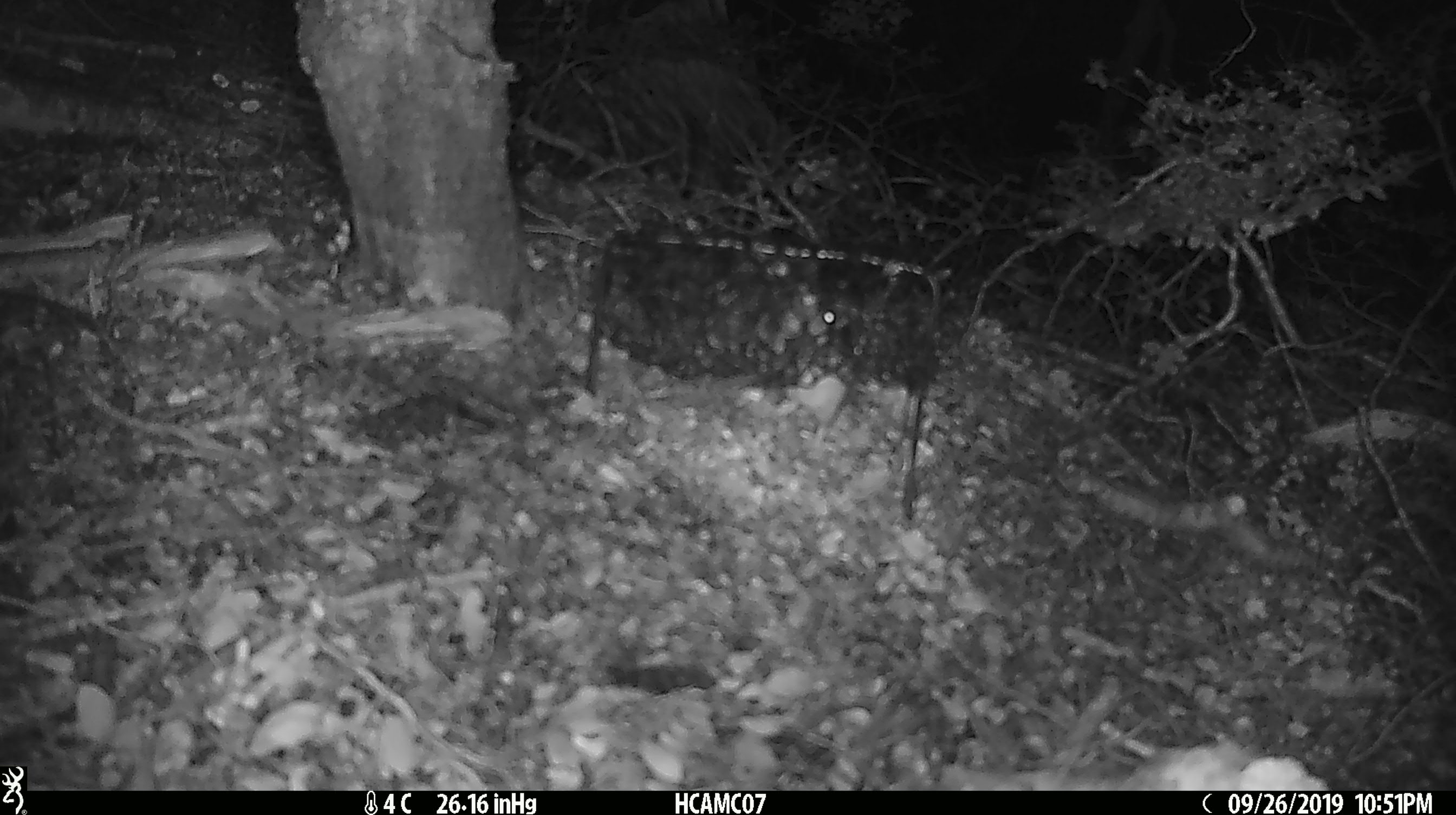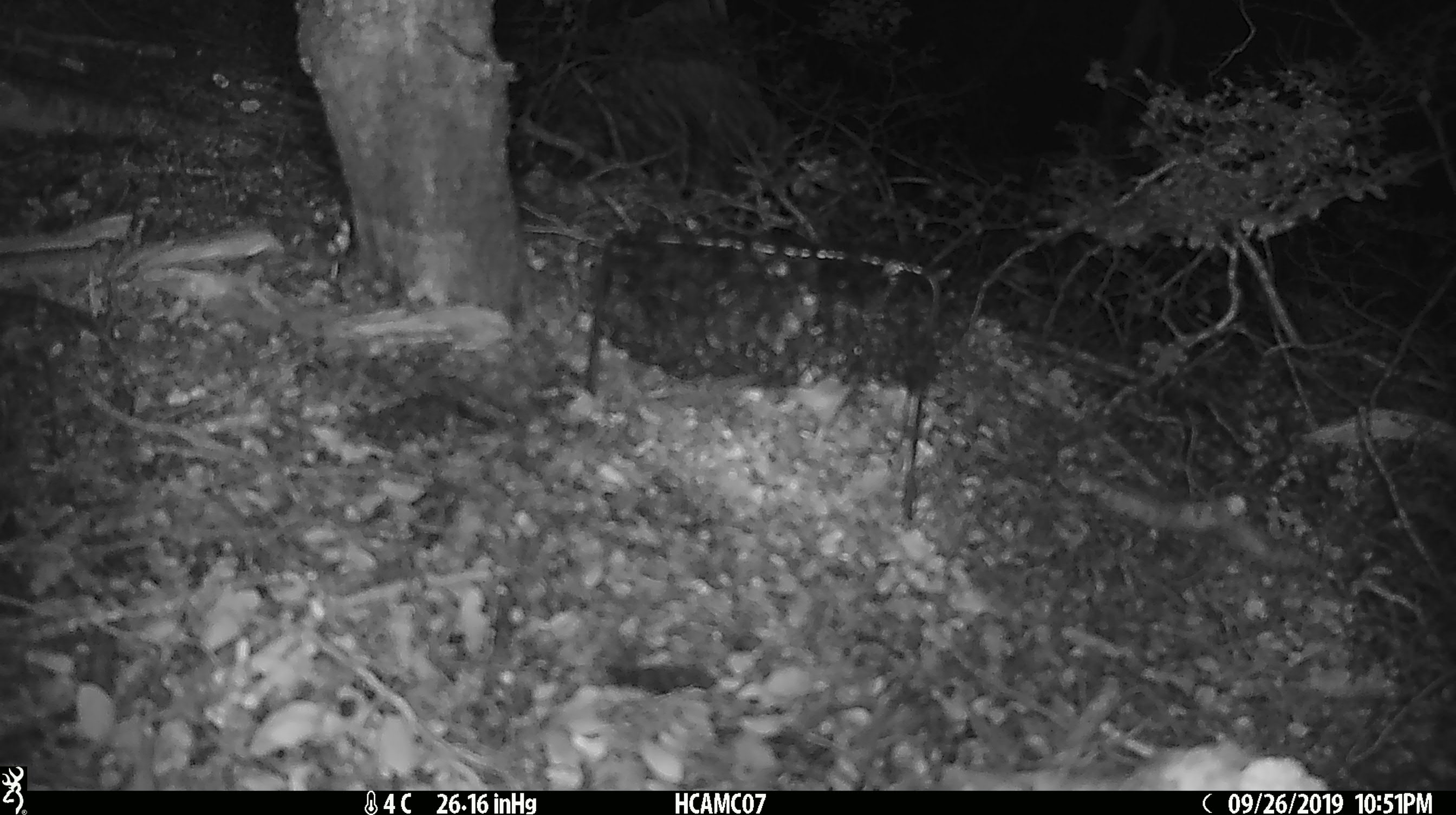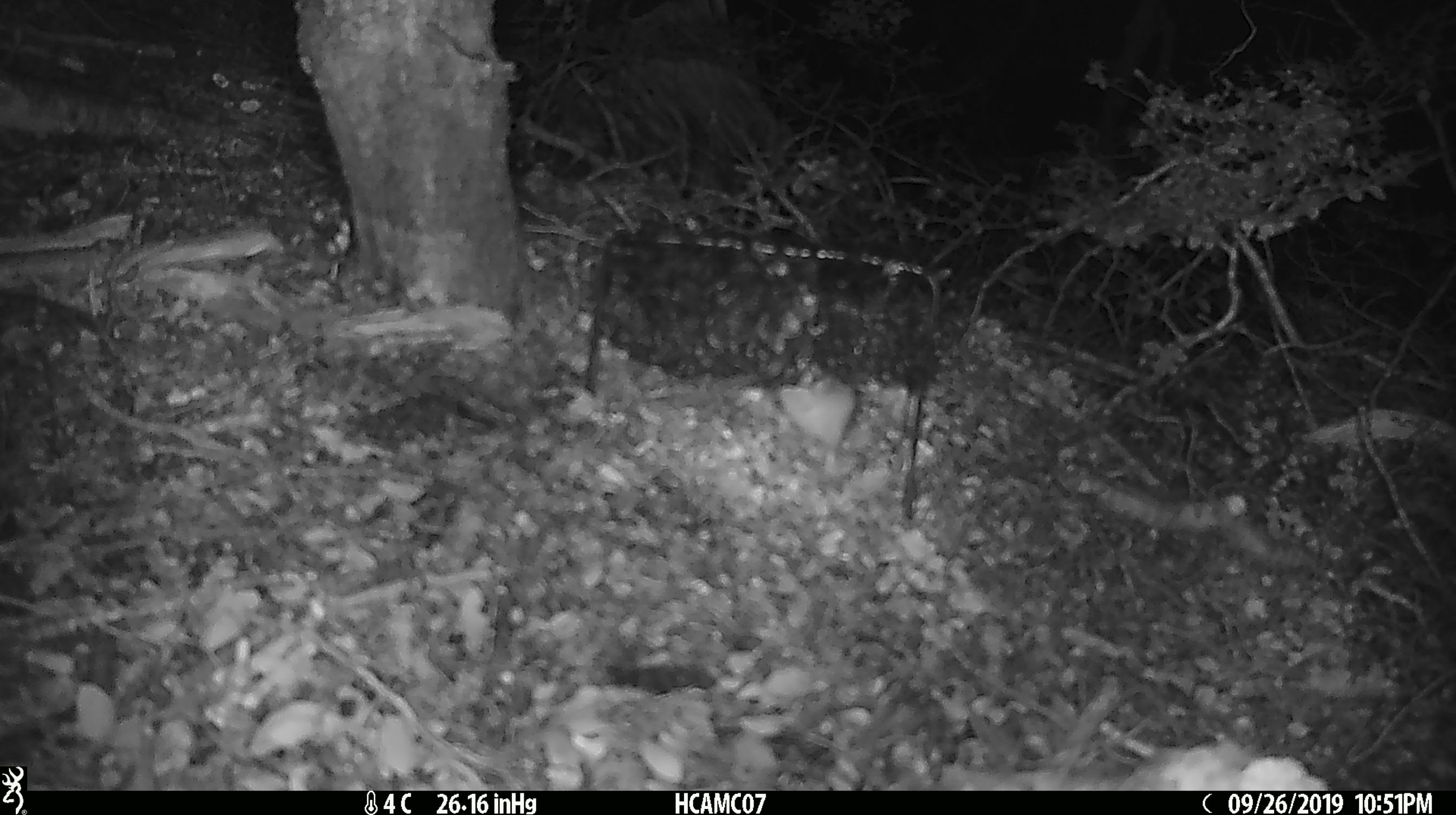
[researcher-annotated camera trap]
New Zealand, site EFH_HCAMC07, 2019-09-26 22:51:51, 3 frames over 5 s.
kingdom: Animalia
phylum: Chordata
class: Mammalia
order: Rodentia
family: Muridae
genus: Mus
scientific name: Mus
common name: mouse